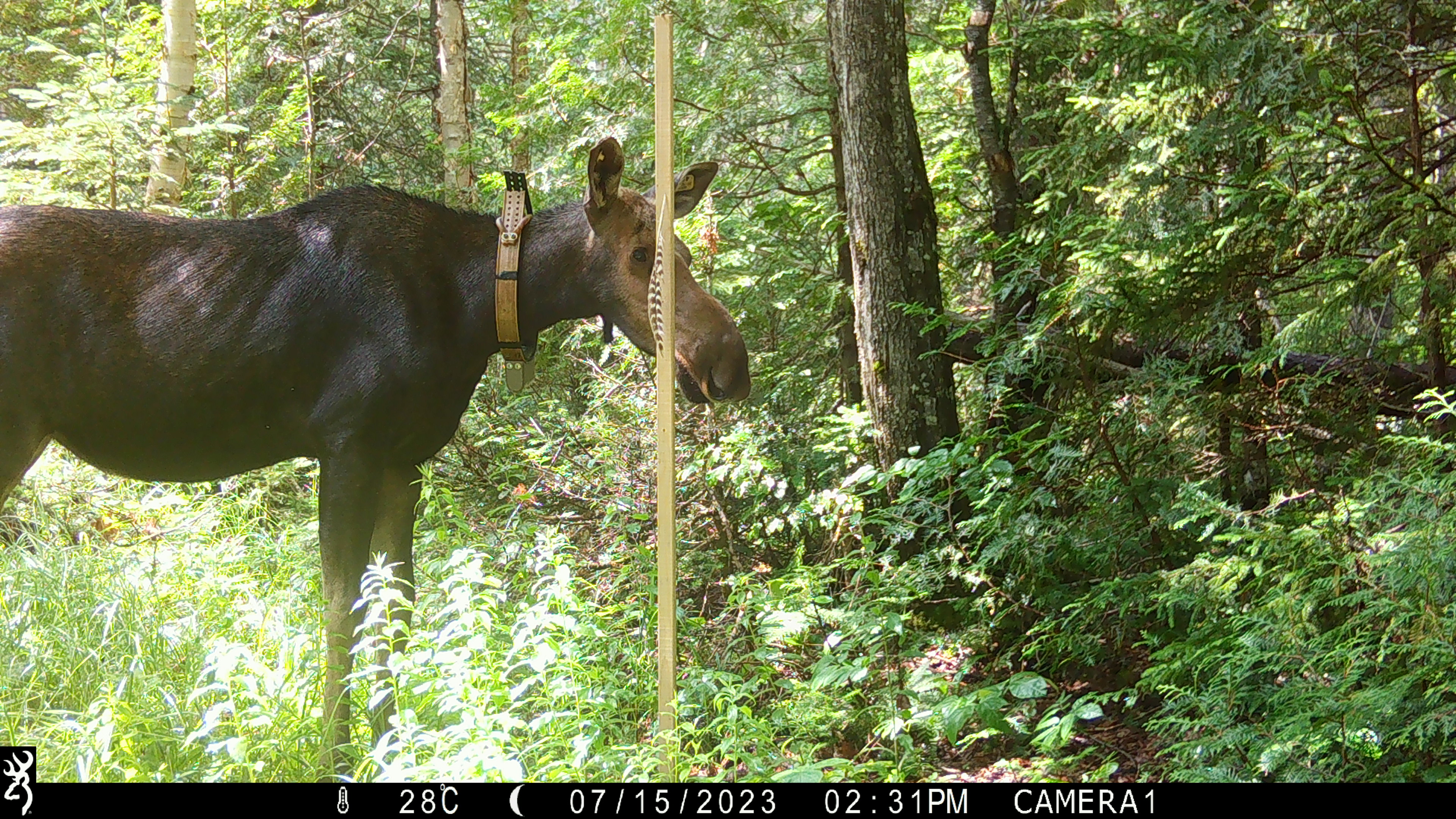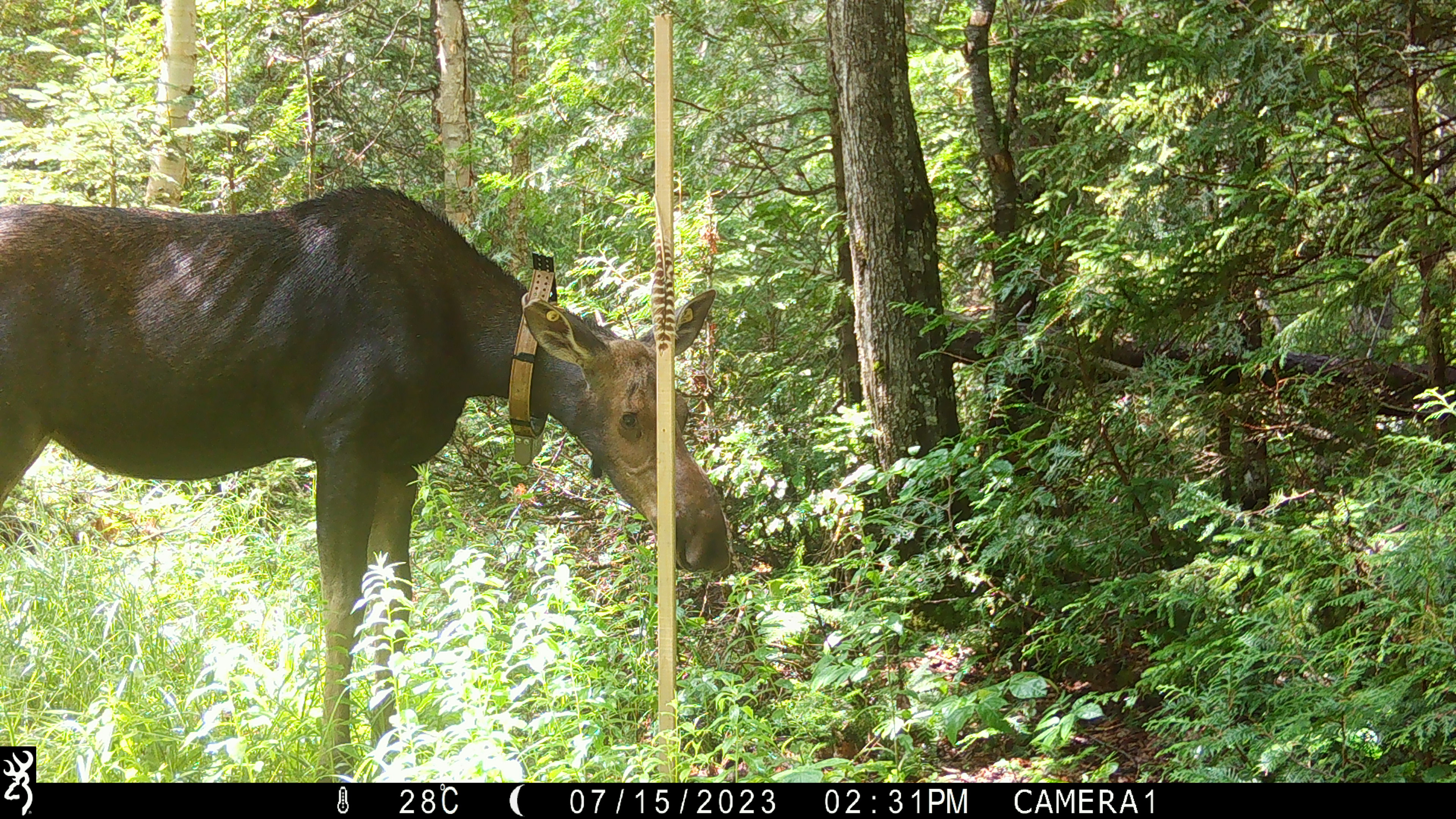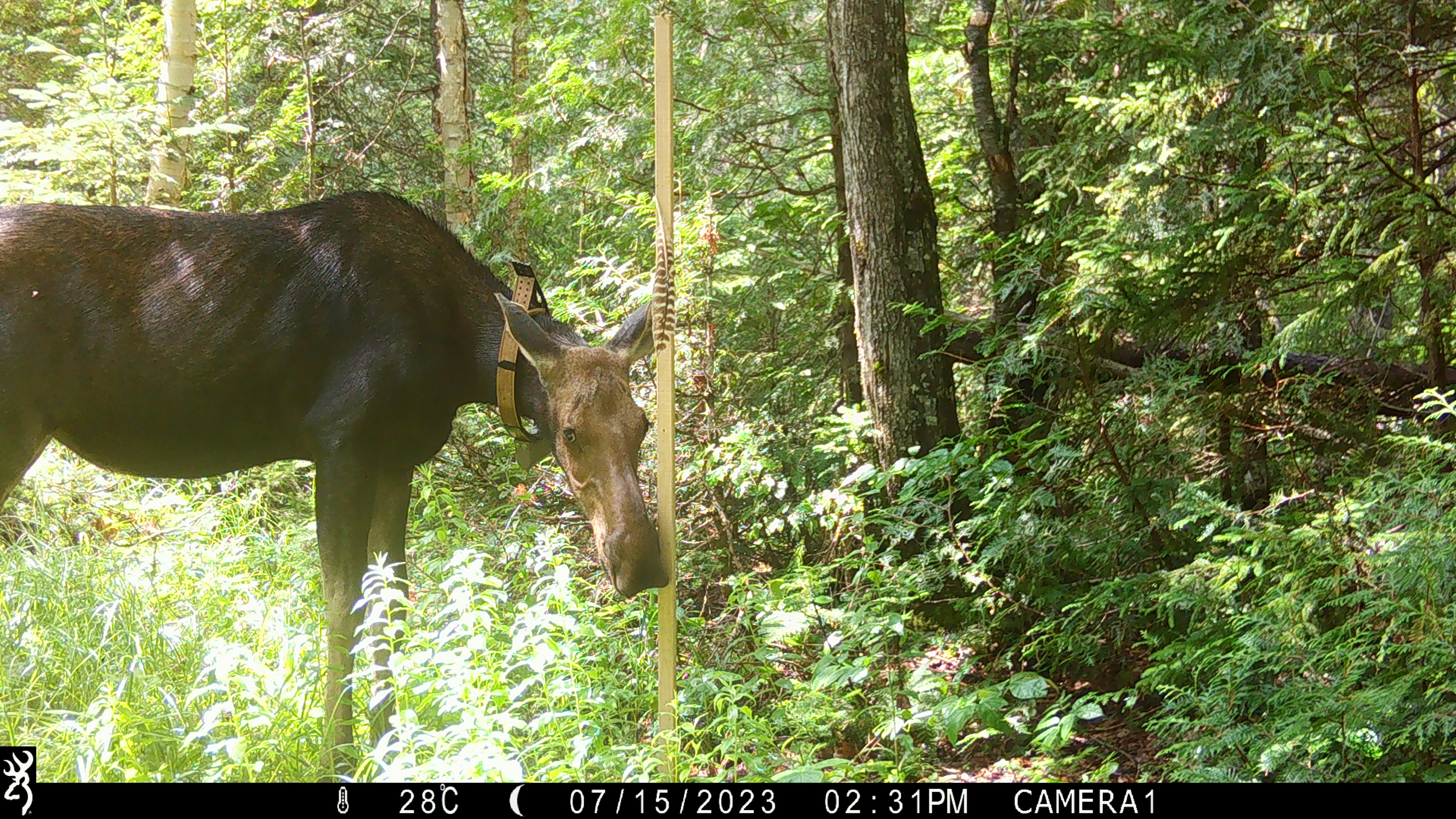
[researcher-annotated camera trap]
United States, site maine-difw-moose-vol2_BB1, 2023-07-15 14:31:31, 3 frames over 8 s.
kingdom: Animalia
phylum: Chordata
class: Mammalia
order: Artiodactyla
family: Cervidae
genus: Alces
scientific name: Alces alces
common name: moose